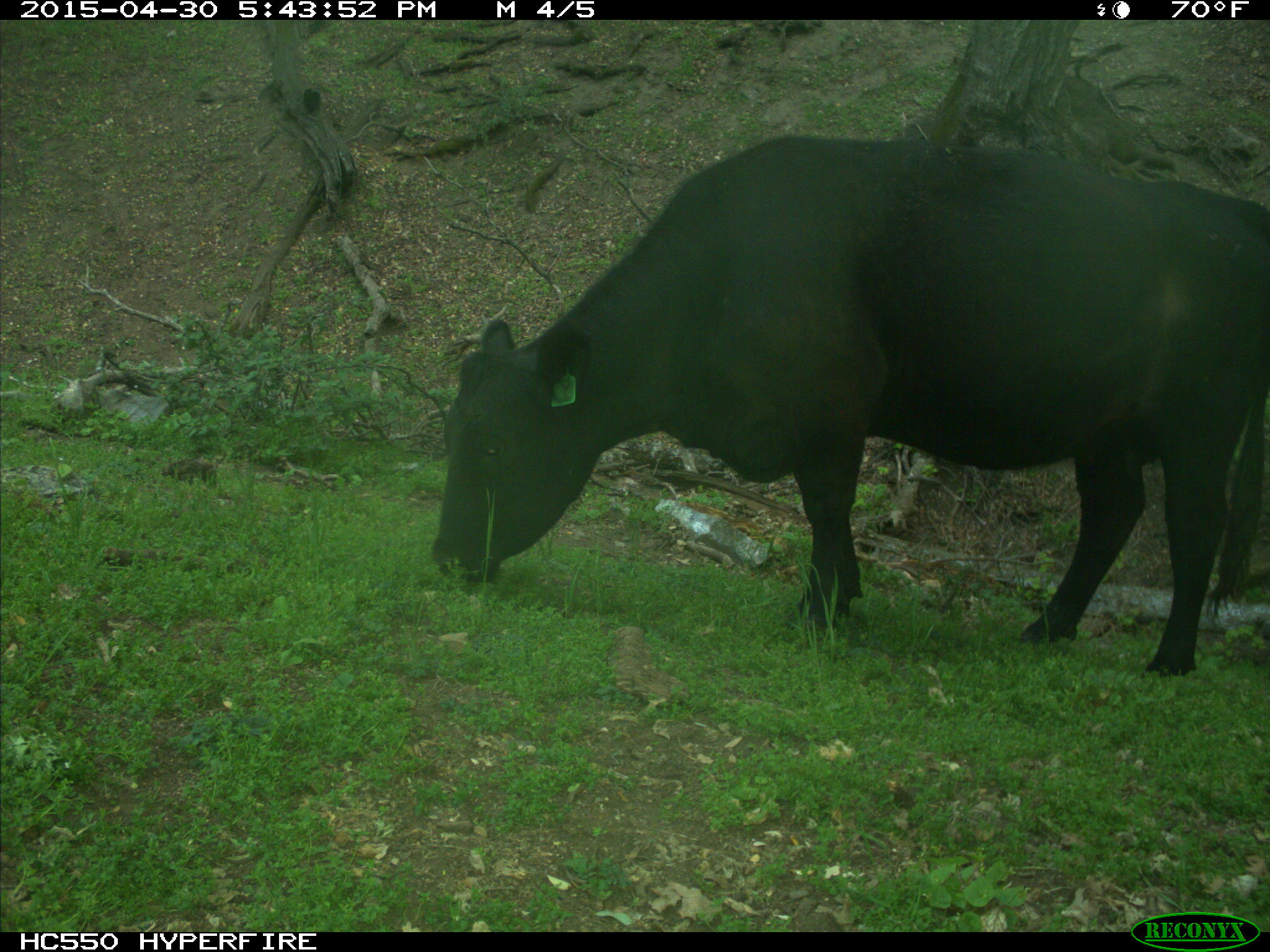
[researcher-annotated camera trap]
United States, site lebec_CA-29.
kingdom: Animalia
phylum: Chordata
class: Mammalia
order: Artiodactyla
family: Bovidae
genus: Bos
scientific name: Bos taurus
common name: domestic cow